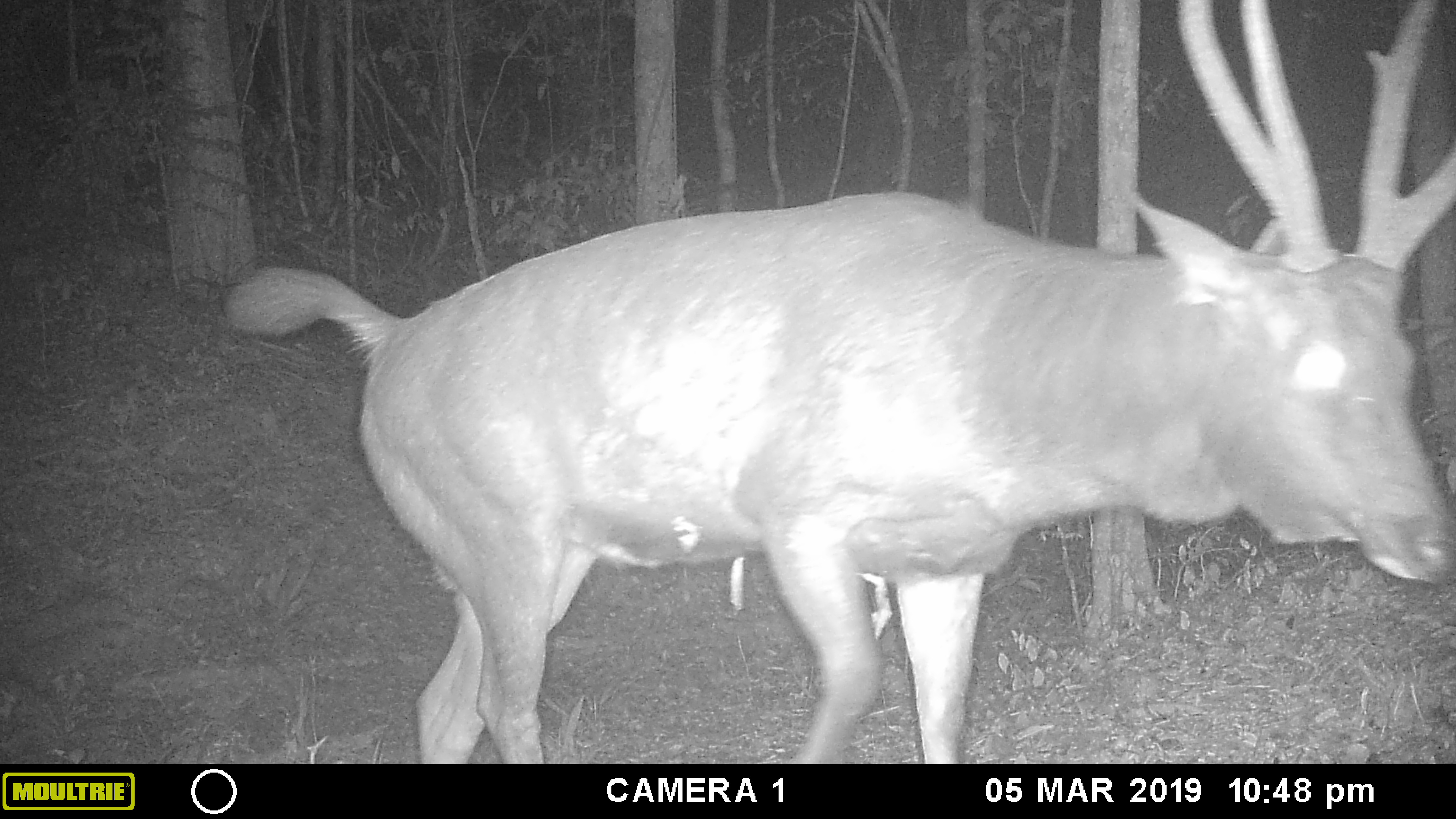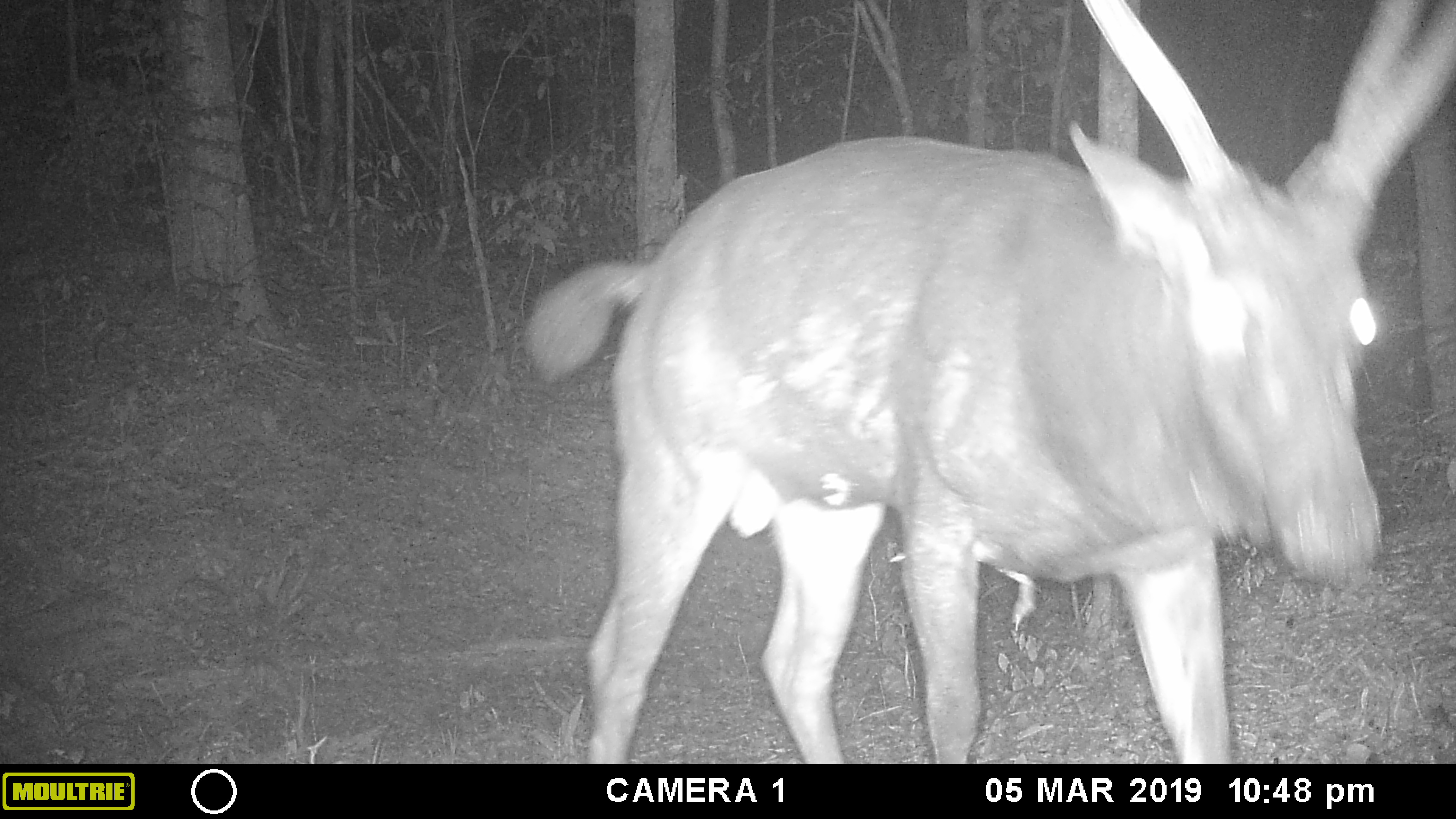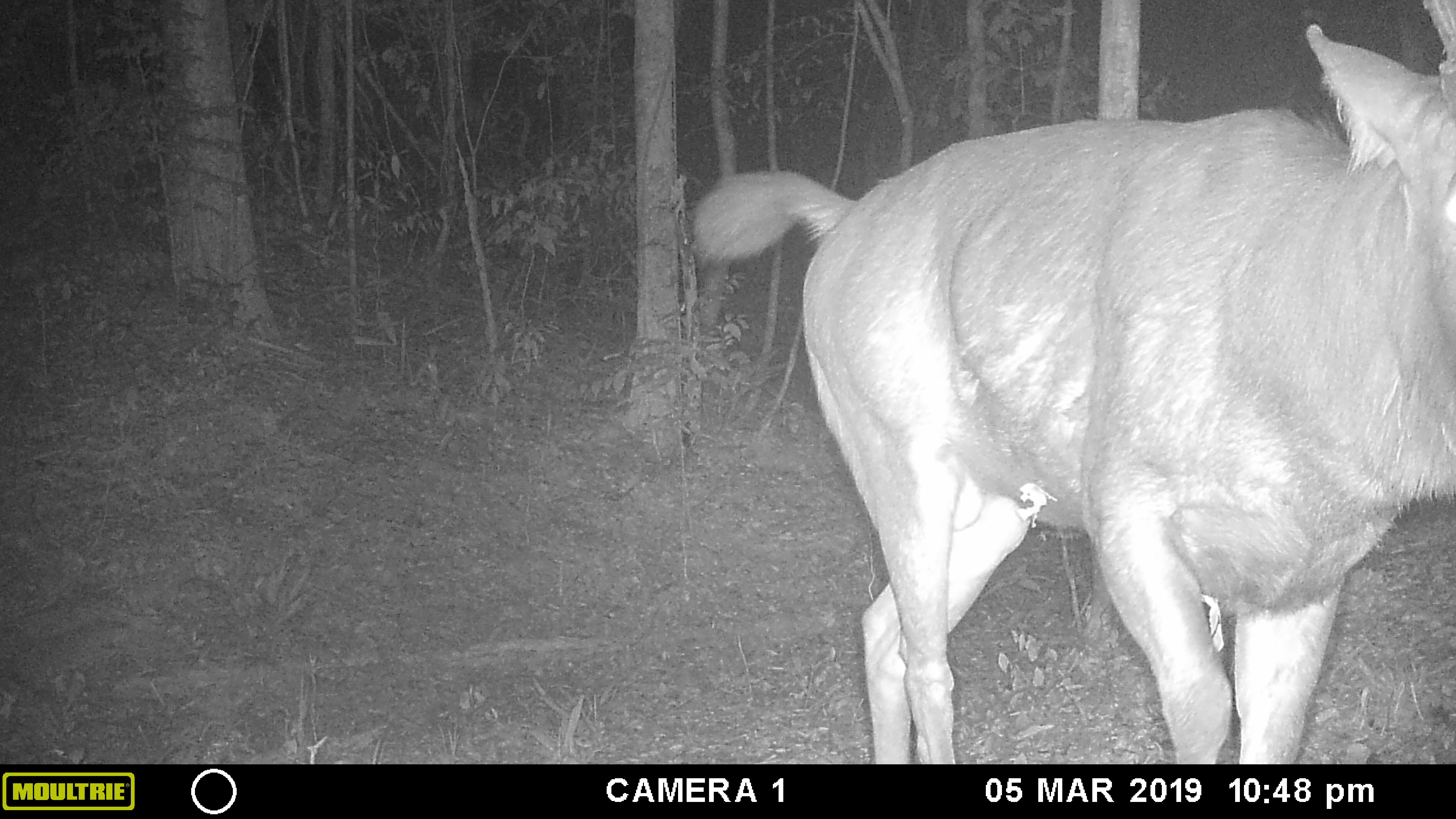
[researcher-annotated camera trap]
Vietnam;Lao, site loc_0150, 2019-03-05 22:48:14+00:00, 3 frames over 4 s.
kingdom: Animalia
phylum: Chordata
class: Mammalia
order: Artiodactyla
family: Cervidae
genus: Rusa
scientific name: Rusa unicolor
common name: sambar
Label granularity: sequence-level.